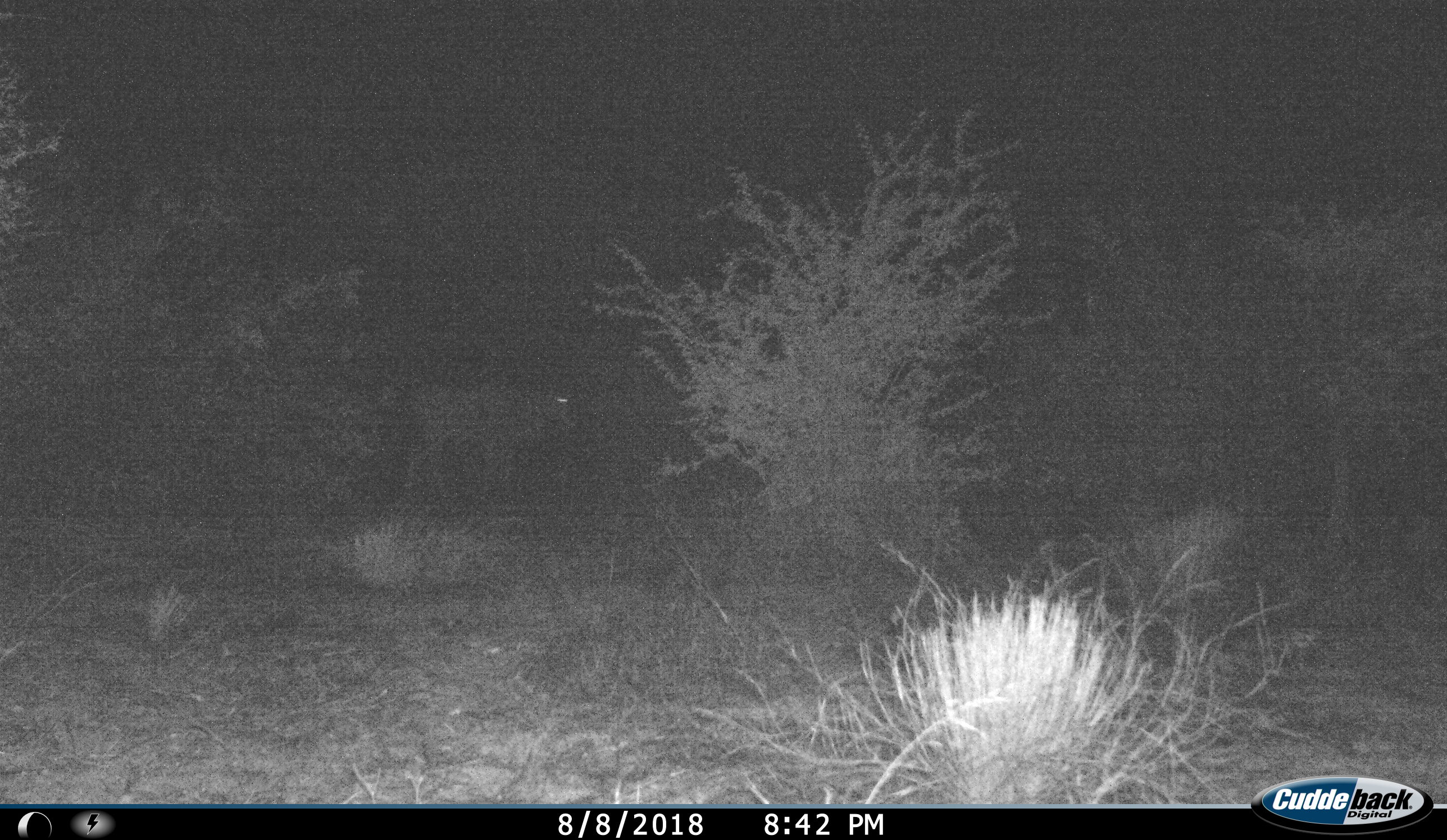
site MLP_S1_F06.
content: unidentified animal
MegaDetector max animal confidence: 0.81